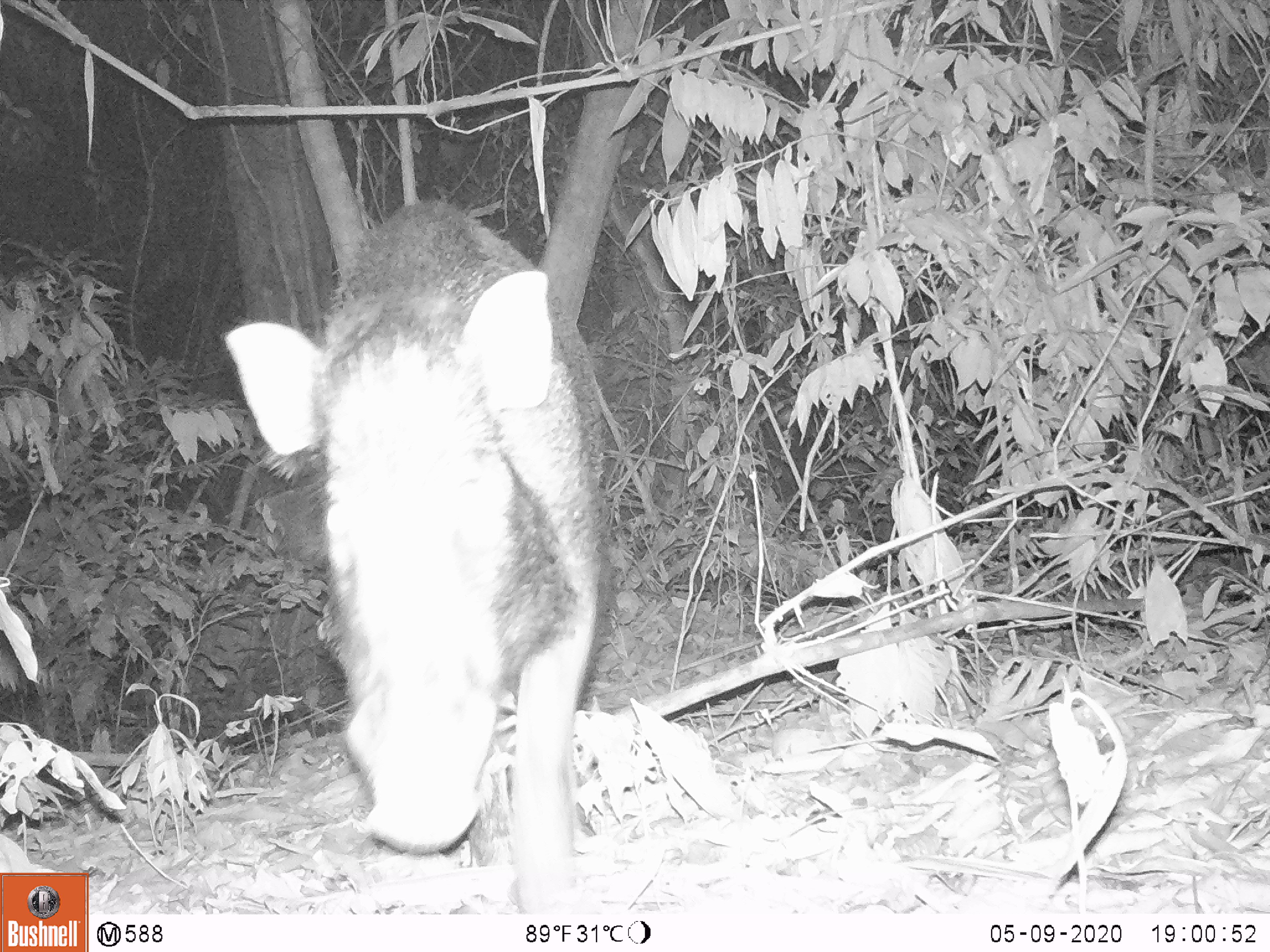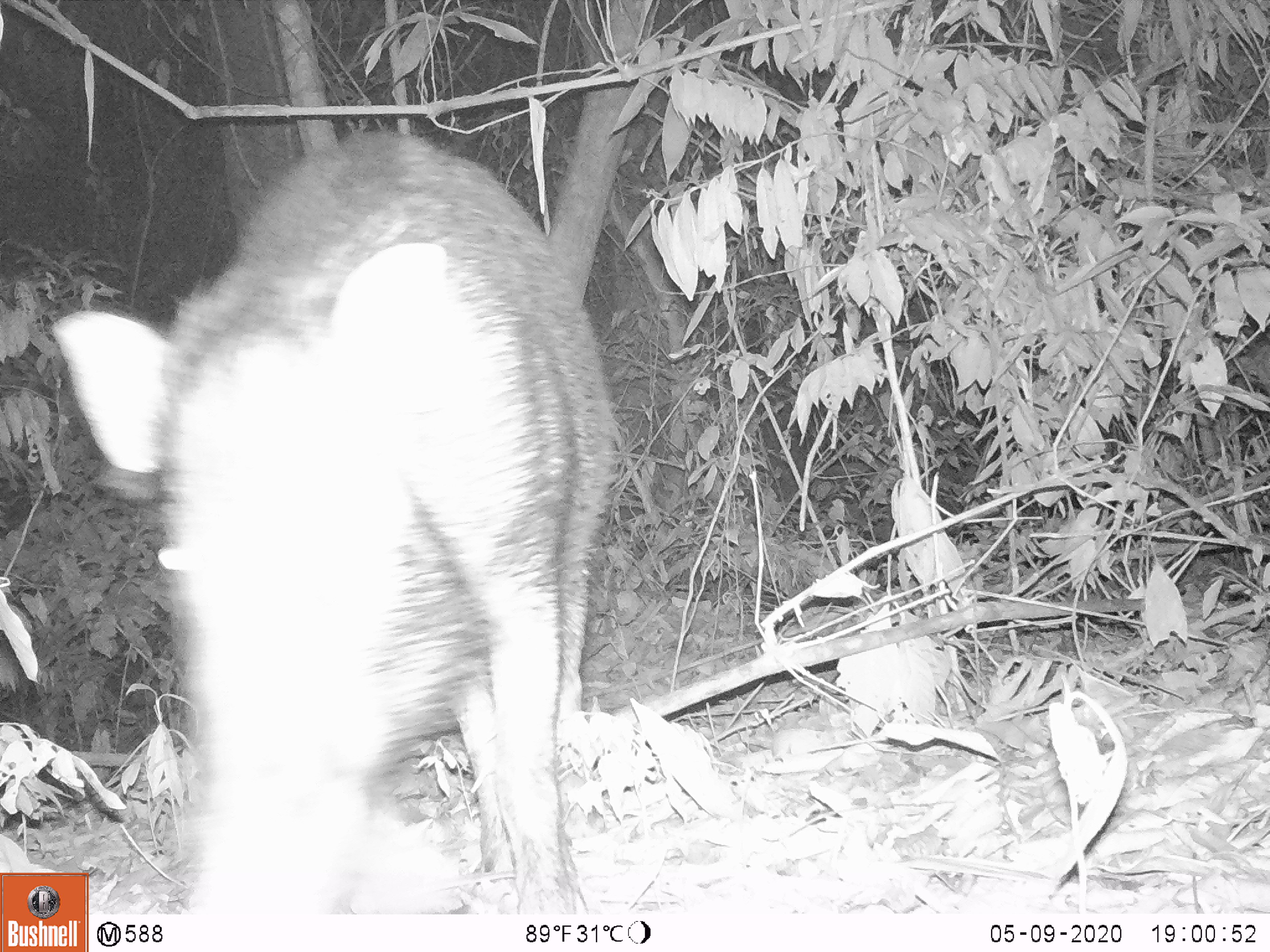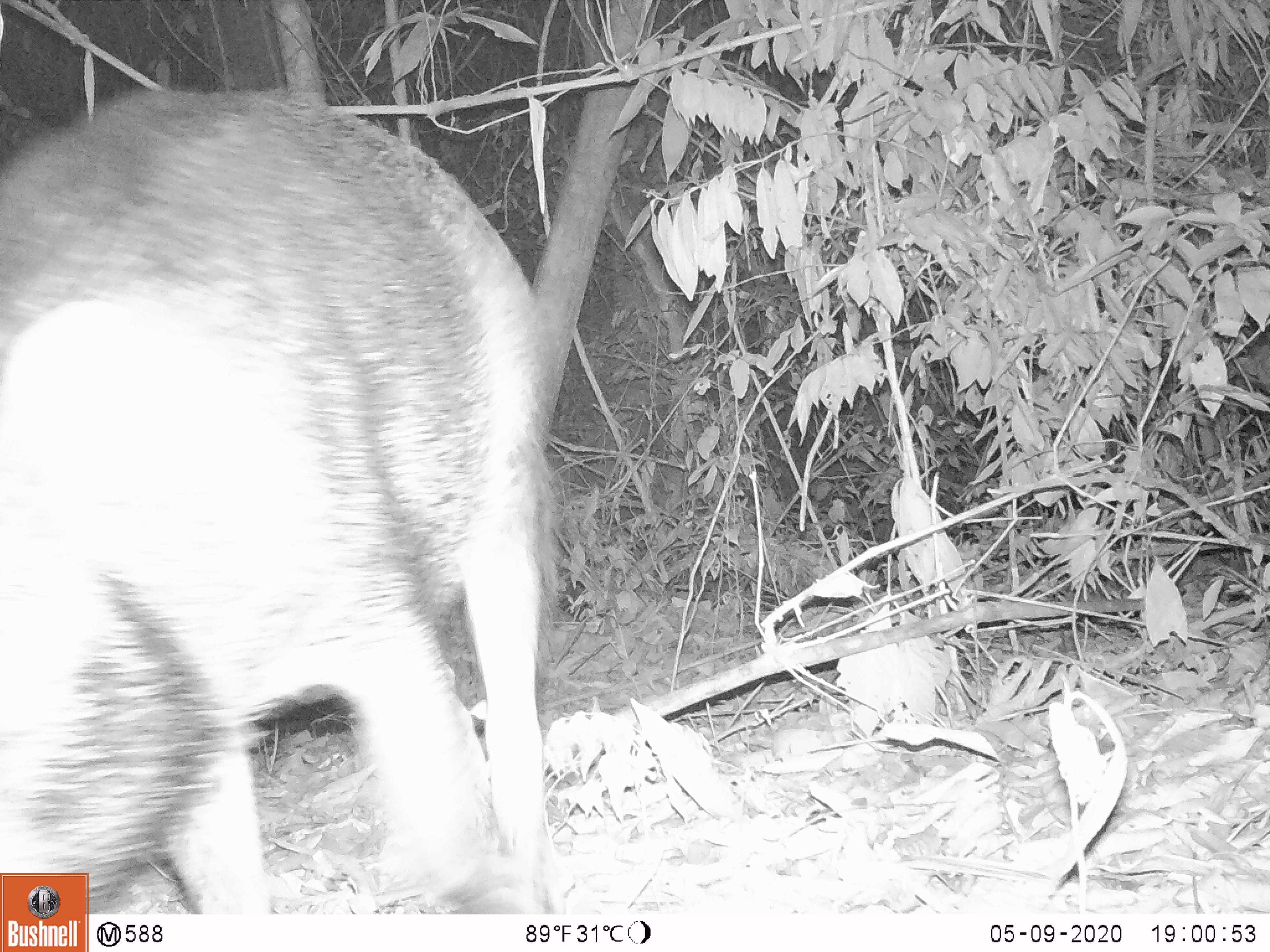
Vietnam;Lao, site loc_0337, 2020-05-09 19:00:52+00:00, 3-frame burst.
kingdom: Animalia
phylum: Chordata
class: Mammalia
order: Artiodactyla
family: Suidae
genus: Sus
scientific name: Sus scrofa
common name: eurasian wild pig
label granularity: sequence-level